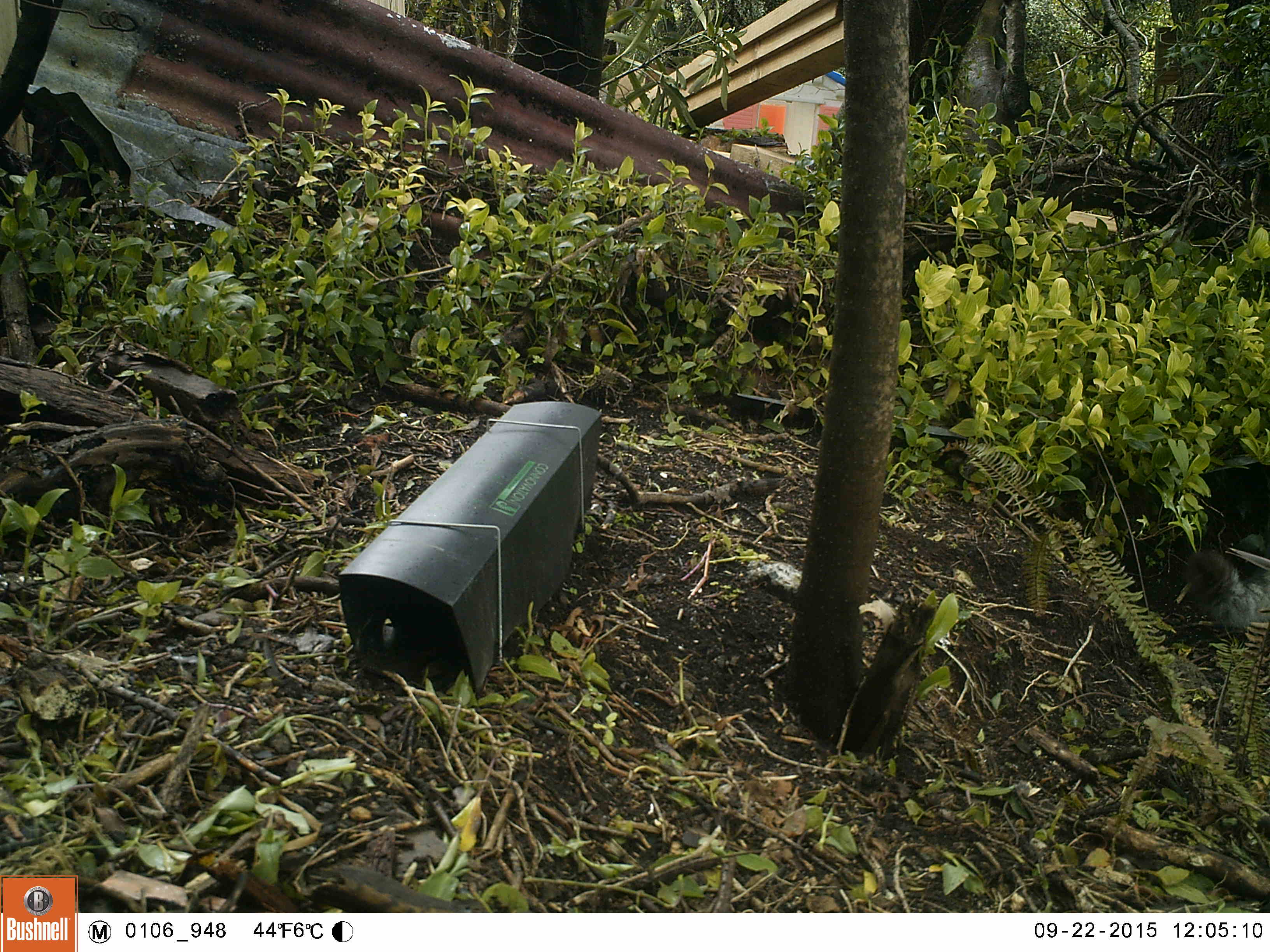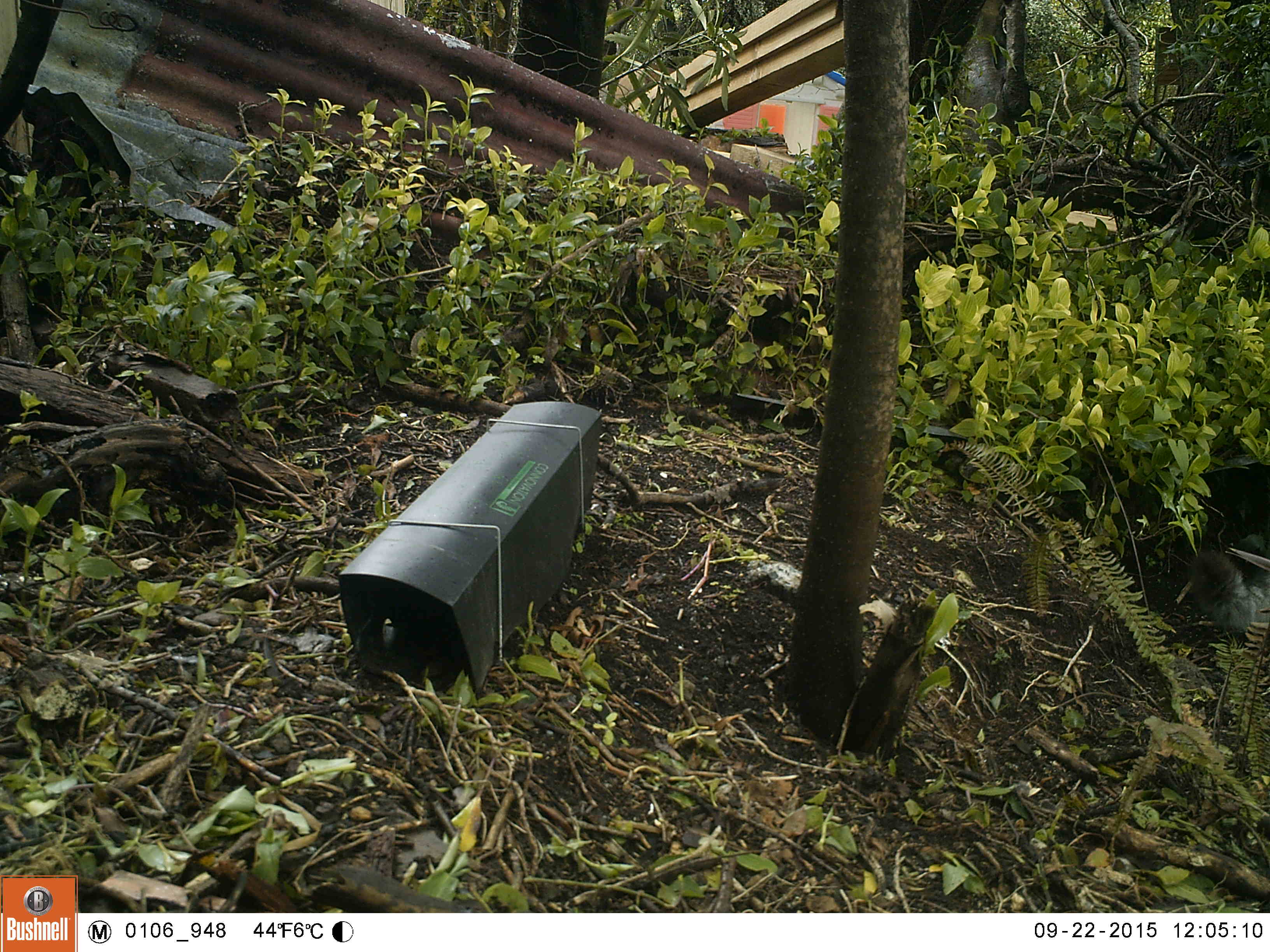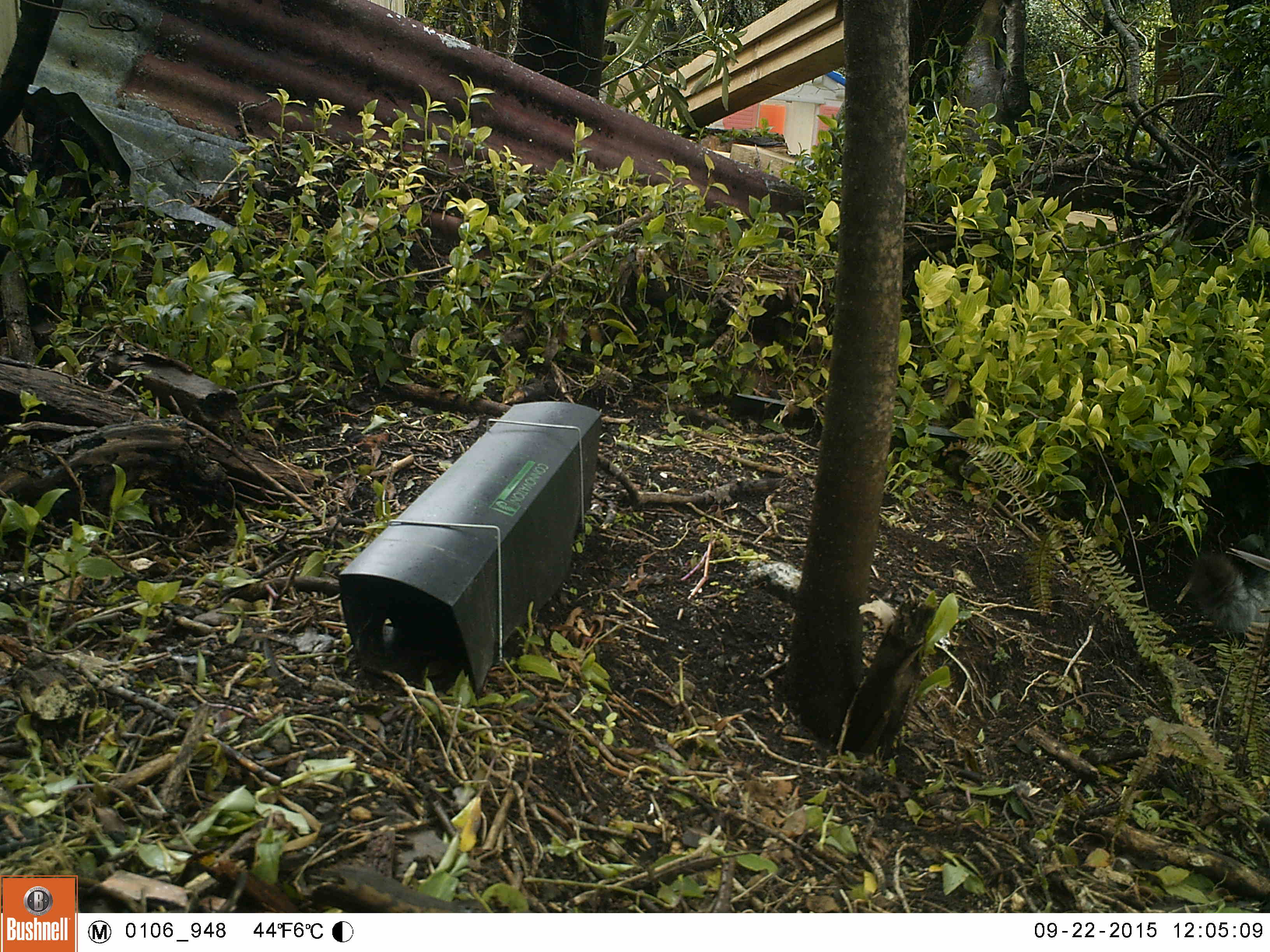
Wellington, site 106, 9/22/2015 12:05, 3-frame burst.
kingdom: Animalia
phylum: Chordata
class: Mammalia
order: Carnivora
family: Felidae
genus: Felis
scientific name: Felis catus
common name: cat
Cat (Felis catus).